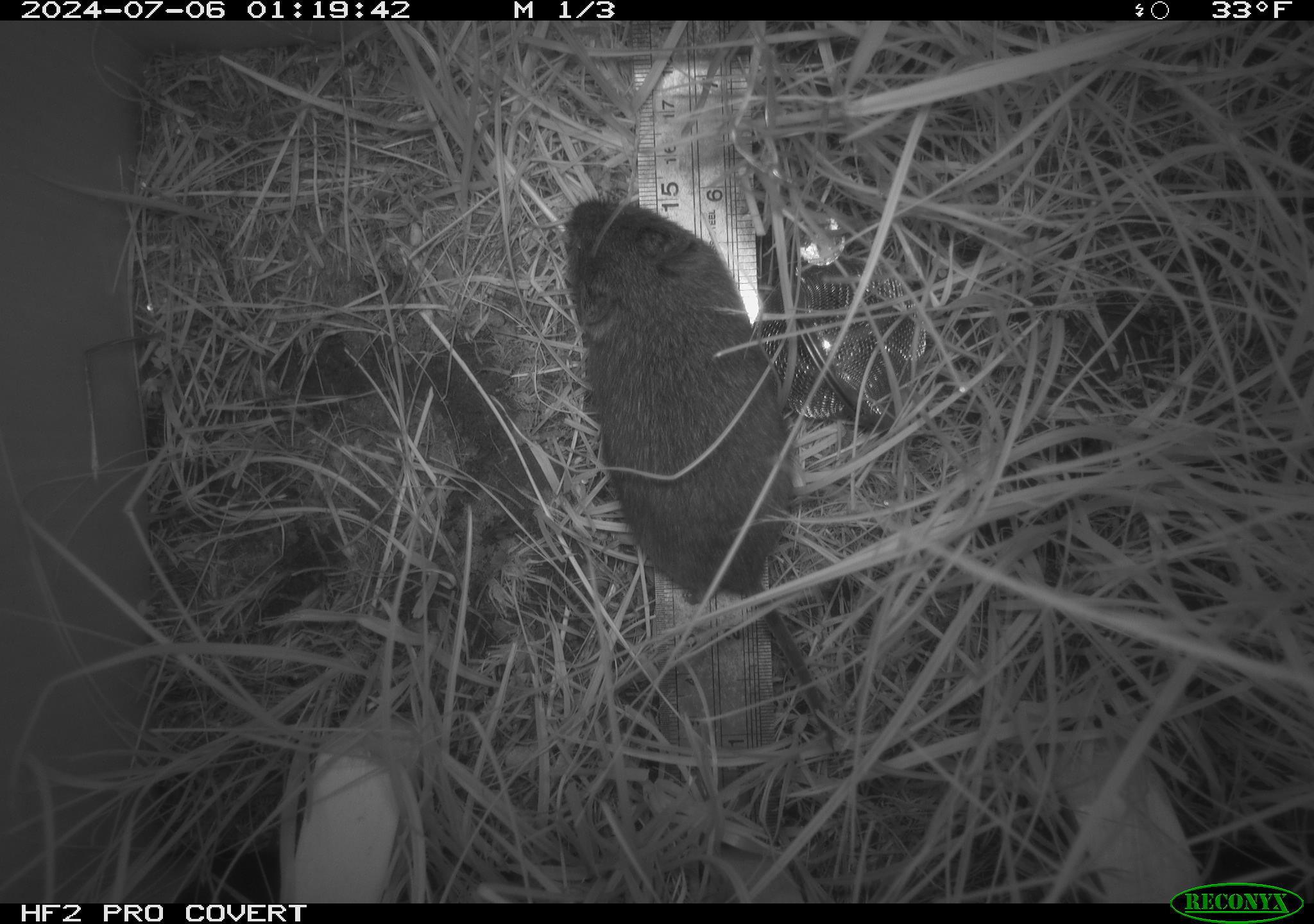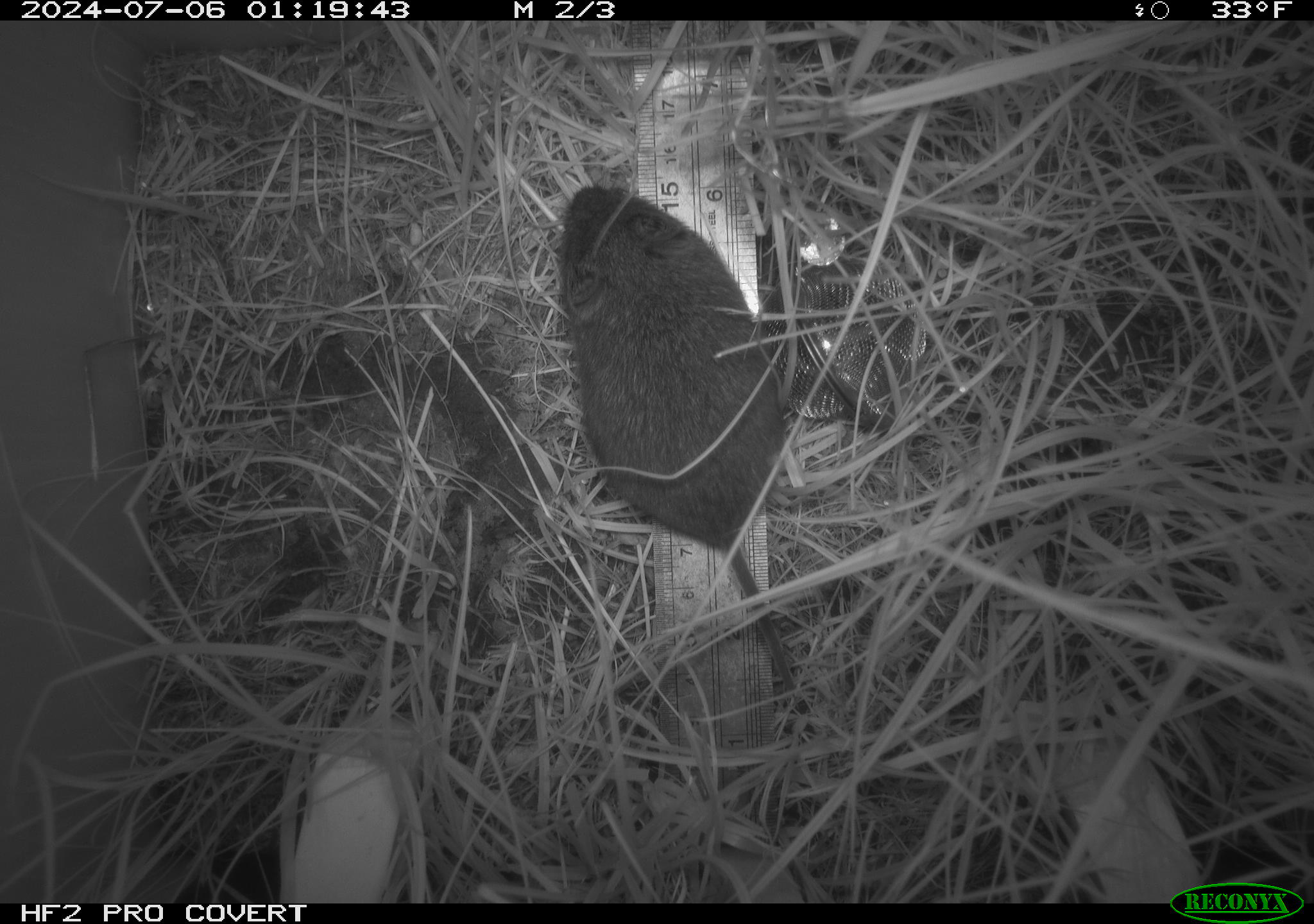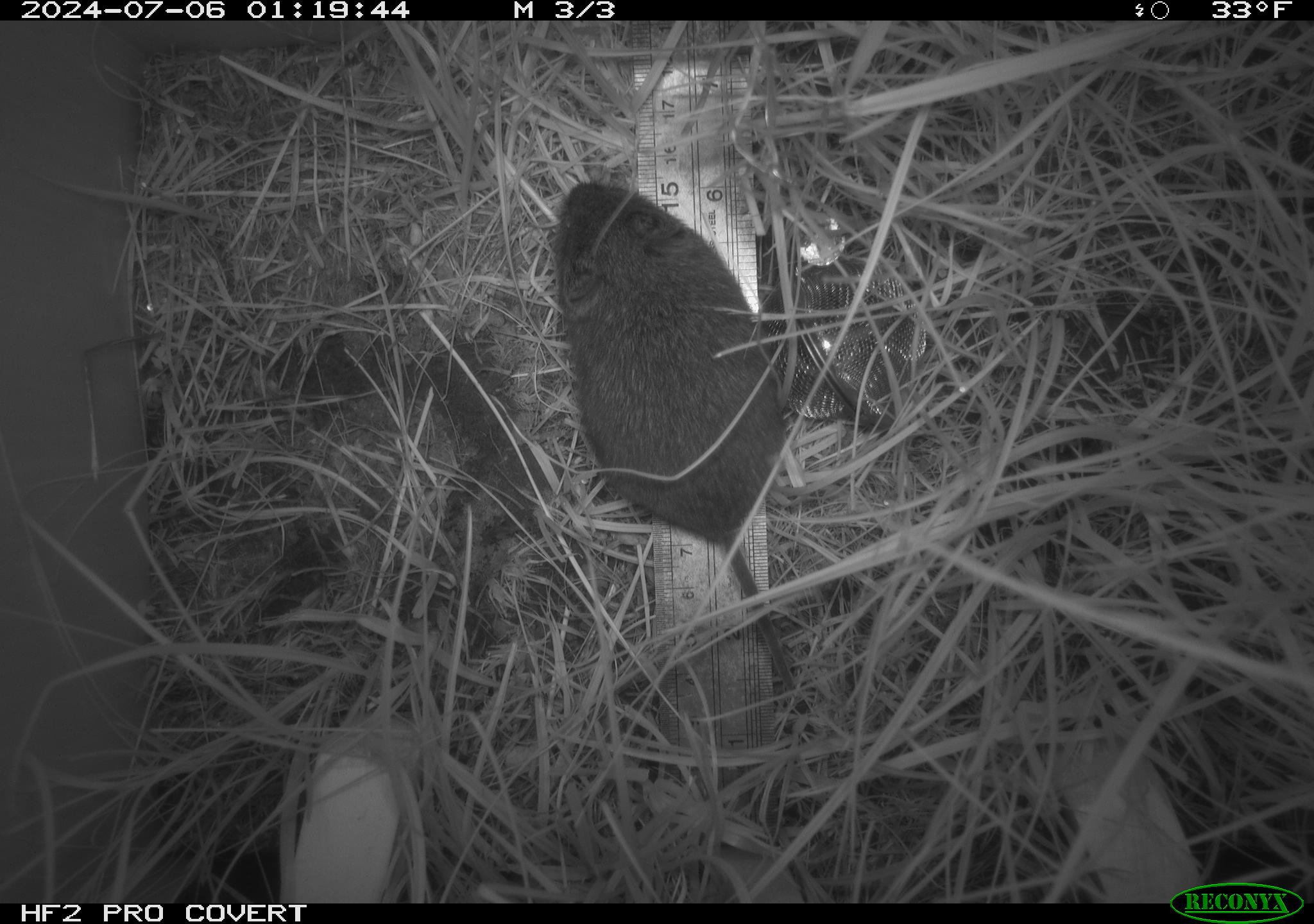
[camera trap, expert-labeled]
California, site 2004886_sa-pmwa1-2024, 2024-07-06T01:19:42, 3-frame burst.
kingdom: Animalia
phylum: Chordata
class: Mammalia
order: Rodentia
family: Cricetidae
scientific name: Arvicolinae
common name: voles, lemmings, and muskrats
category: arvicolinae subfamily